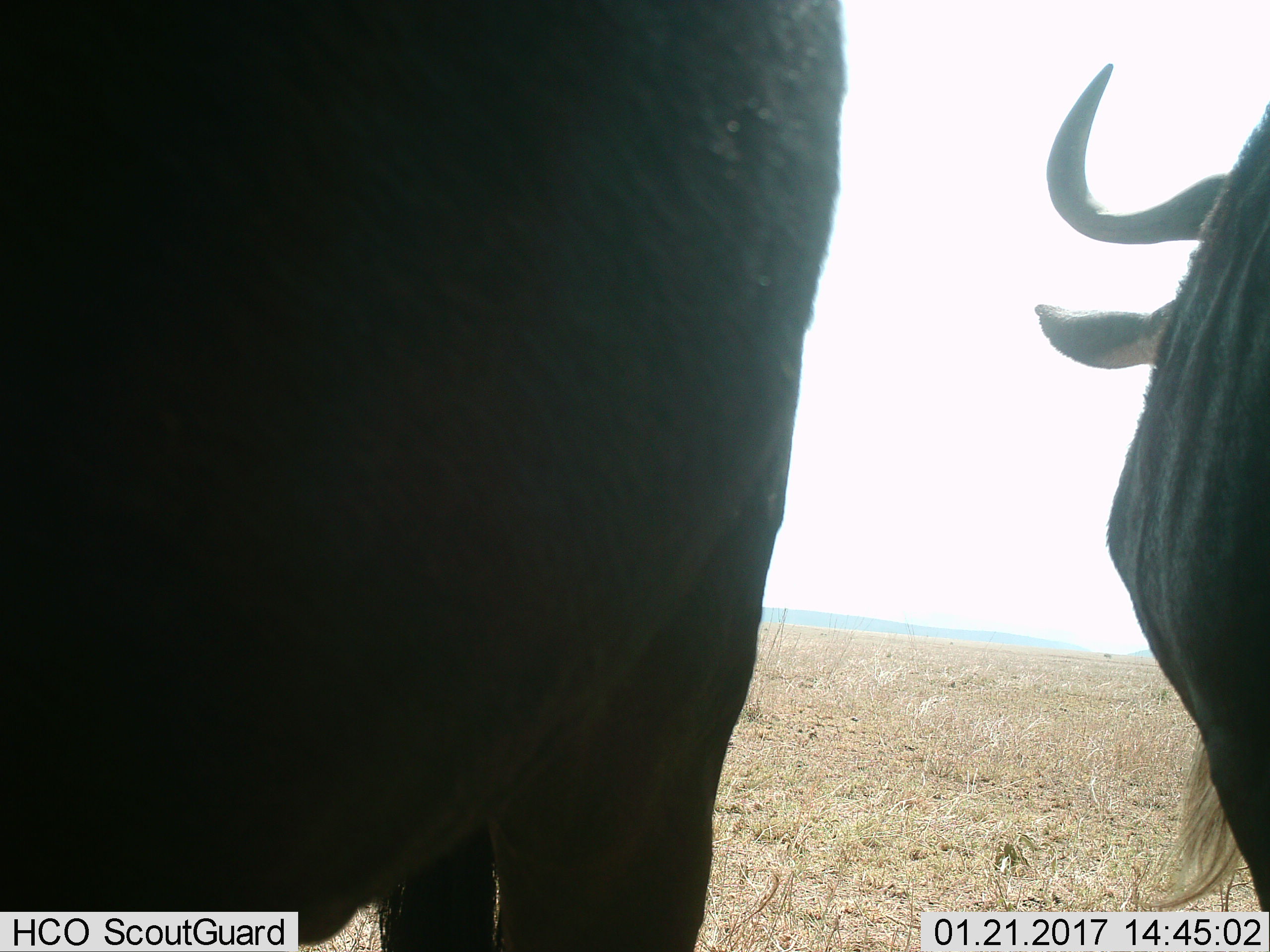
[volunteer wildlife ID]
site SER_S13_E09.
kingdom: Animalia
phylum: Chordata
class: Mammalia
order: Artiodactyla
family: Bovidae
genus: Connochaetes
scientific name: Connochaetes taurinus taurinus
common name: blue wildebeest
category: wildebeestblue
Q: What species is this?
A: Wildebeestblue (blue wildebeest) (Connochaetes taurinus taurinus).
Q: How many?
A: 2.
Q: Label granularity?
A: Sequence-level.